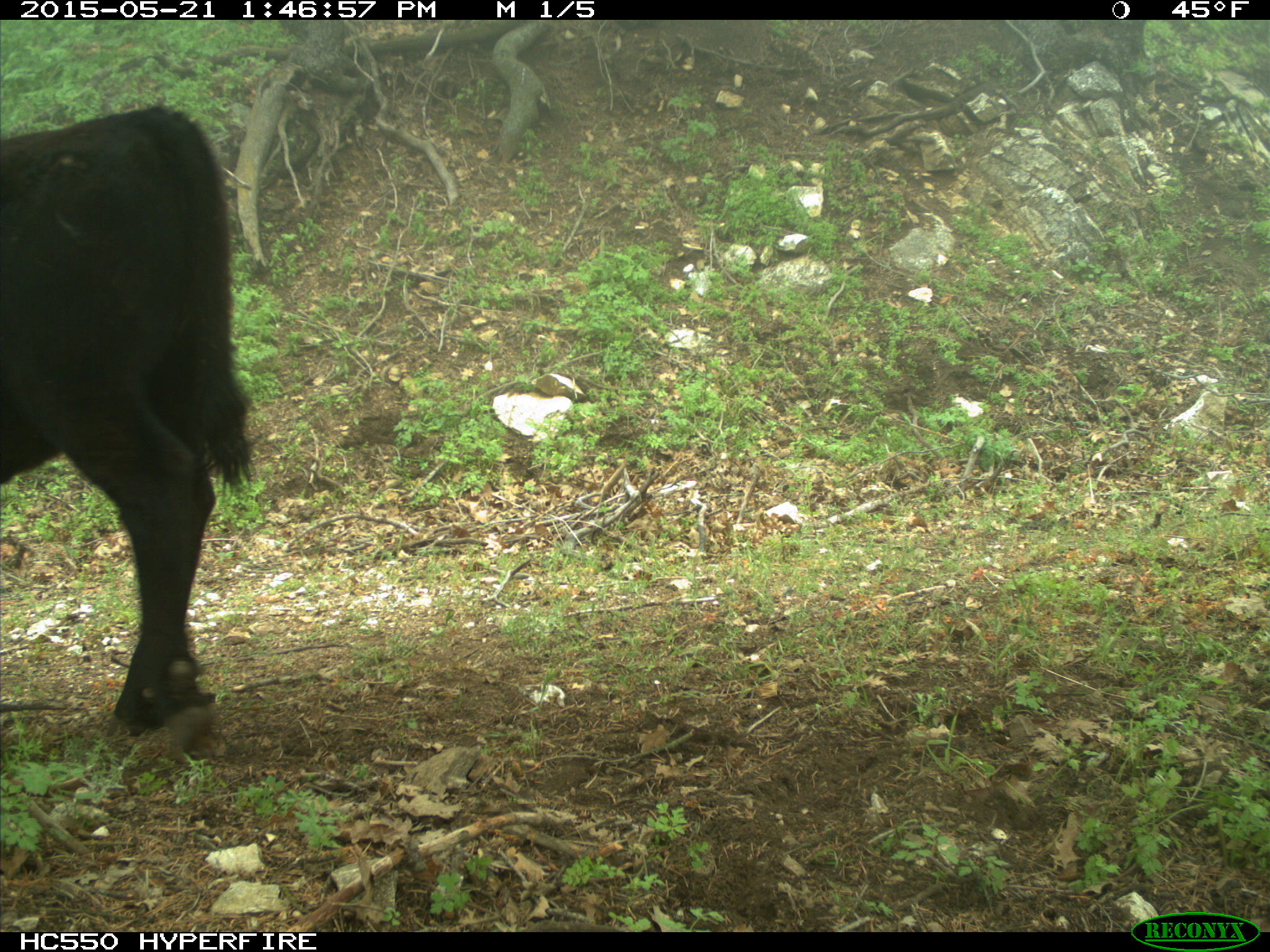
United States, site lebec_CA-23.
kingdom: Animalia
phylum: Chordata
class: Mammalia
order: Artiodactyla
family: Bovidae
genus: Bos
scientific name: Bos taurus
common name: domestic cow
Bos taurus (domestic cow).